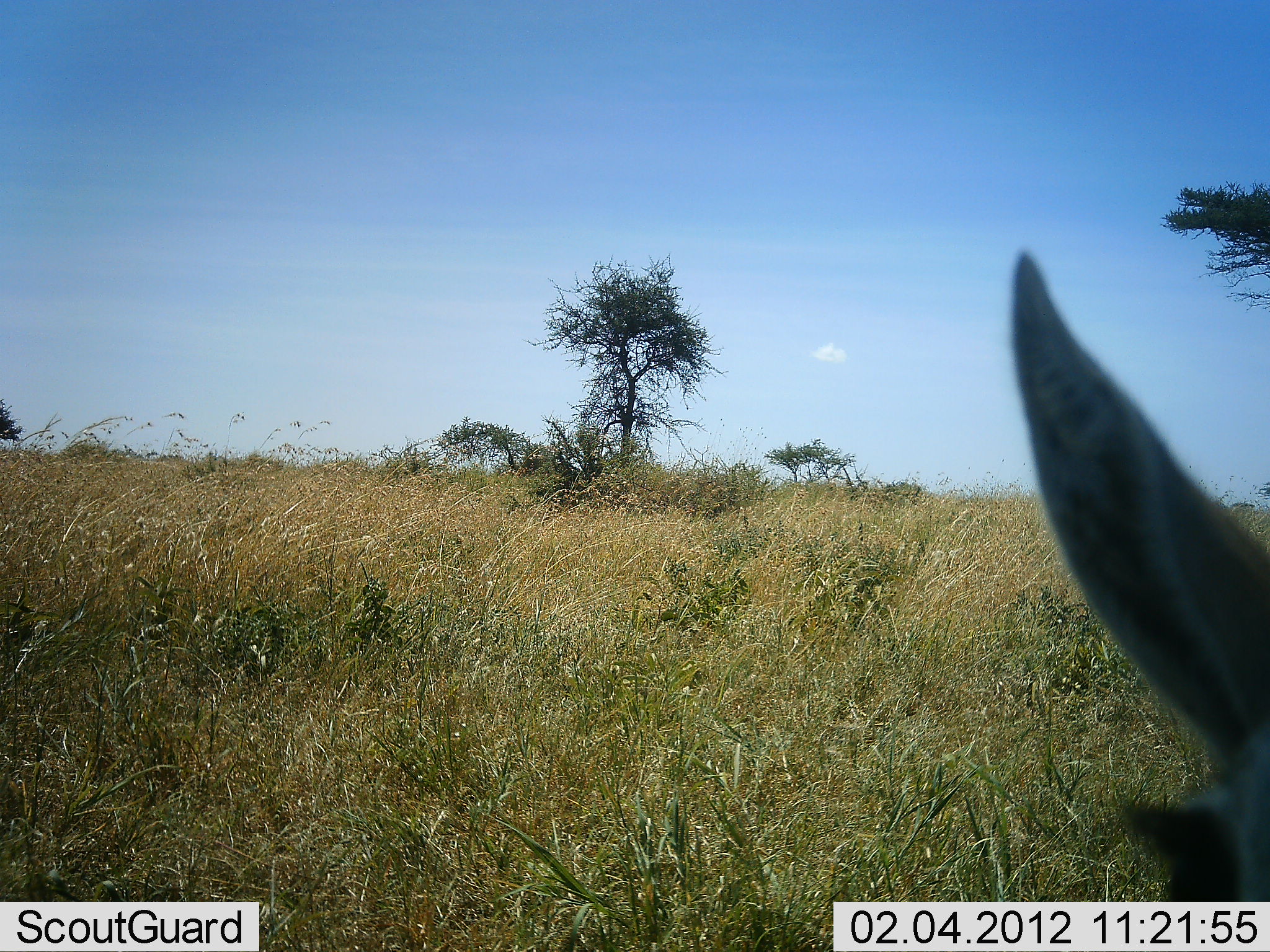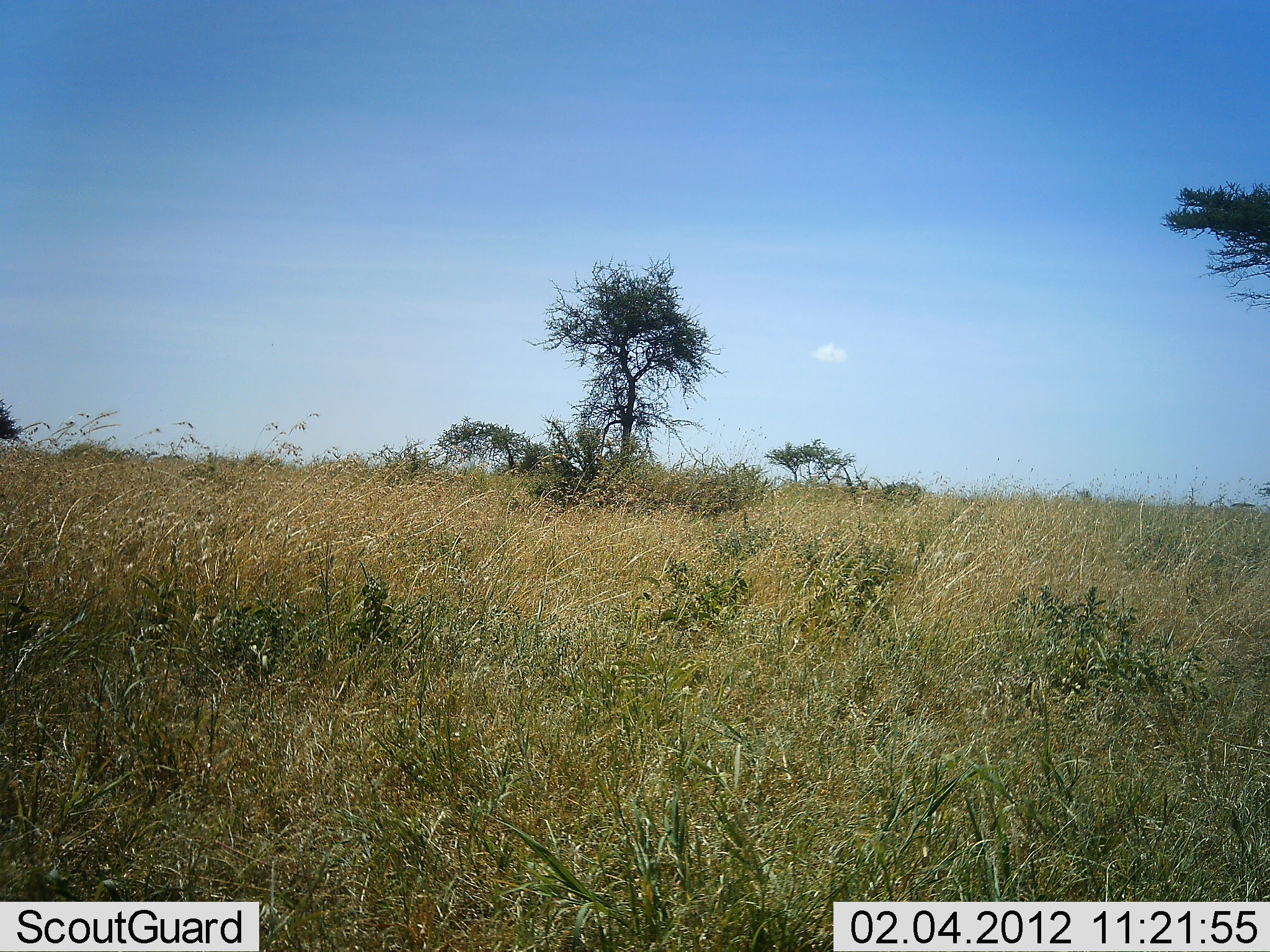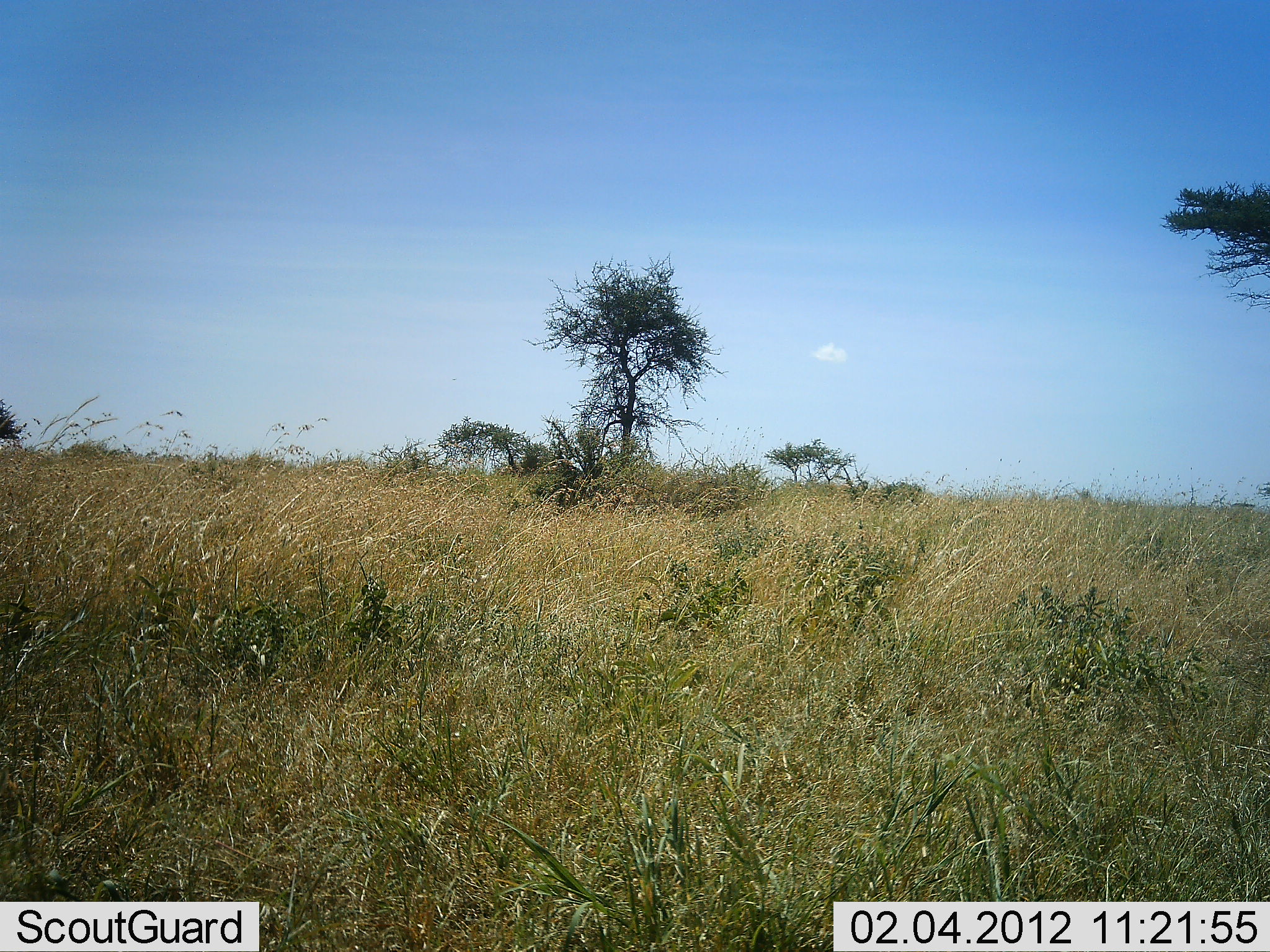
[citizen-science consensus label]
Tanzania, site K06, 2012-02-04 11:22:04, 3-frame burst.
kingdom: Animalia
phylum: Chordata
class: Mammalia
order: Artiodactyla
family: Bovidae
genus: Nanger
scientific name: Nanger granti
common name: grant's gazelle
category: gazellegrants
Gazellegrants (grant's gazelle) (Nanger granti), count 1. Behavior (volunteer vote fractions): standing 57%, resting 29%, moving 14%, interacting 0%. Young present (vote fraction): 0%. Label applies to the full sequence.